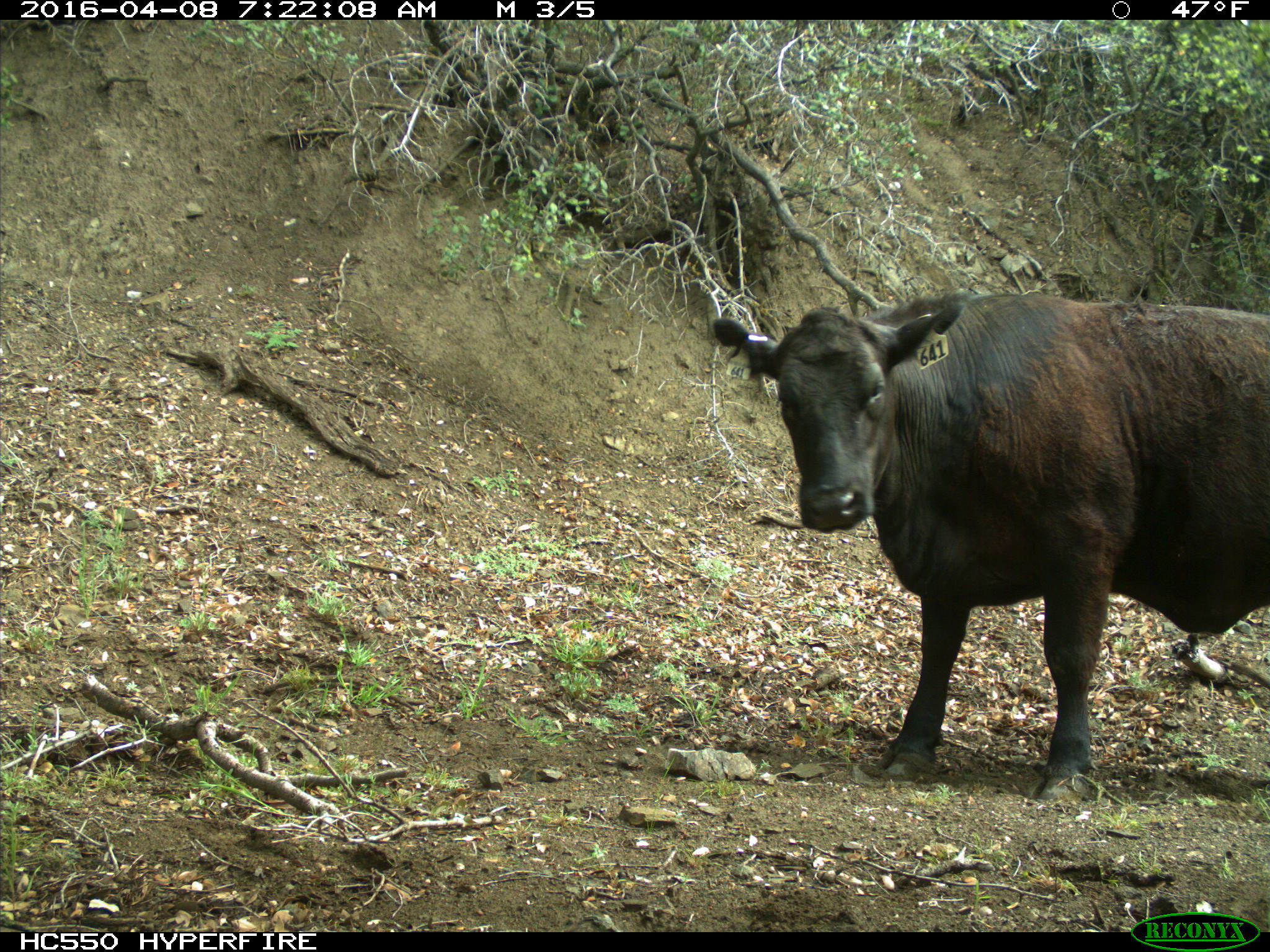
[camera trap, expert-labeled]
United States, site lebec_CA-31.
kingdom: Animalia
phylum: Chordata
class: Mammalia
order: Artiodactyla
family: Bovidae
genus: Bos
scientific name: Bos taurus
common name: domestic cow